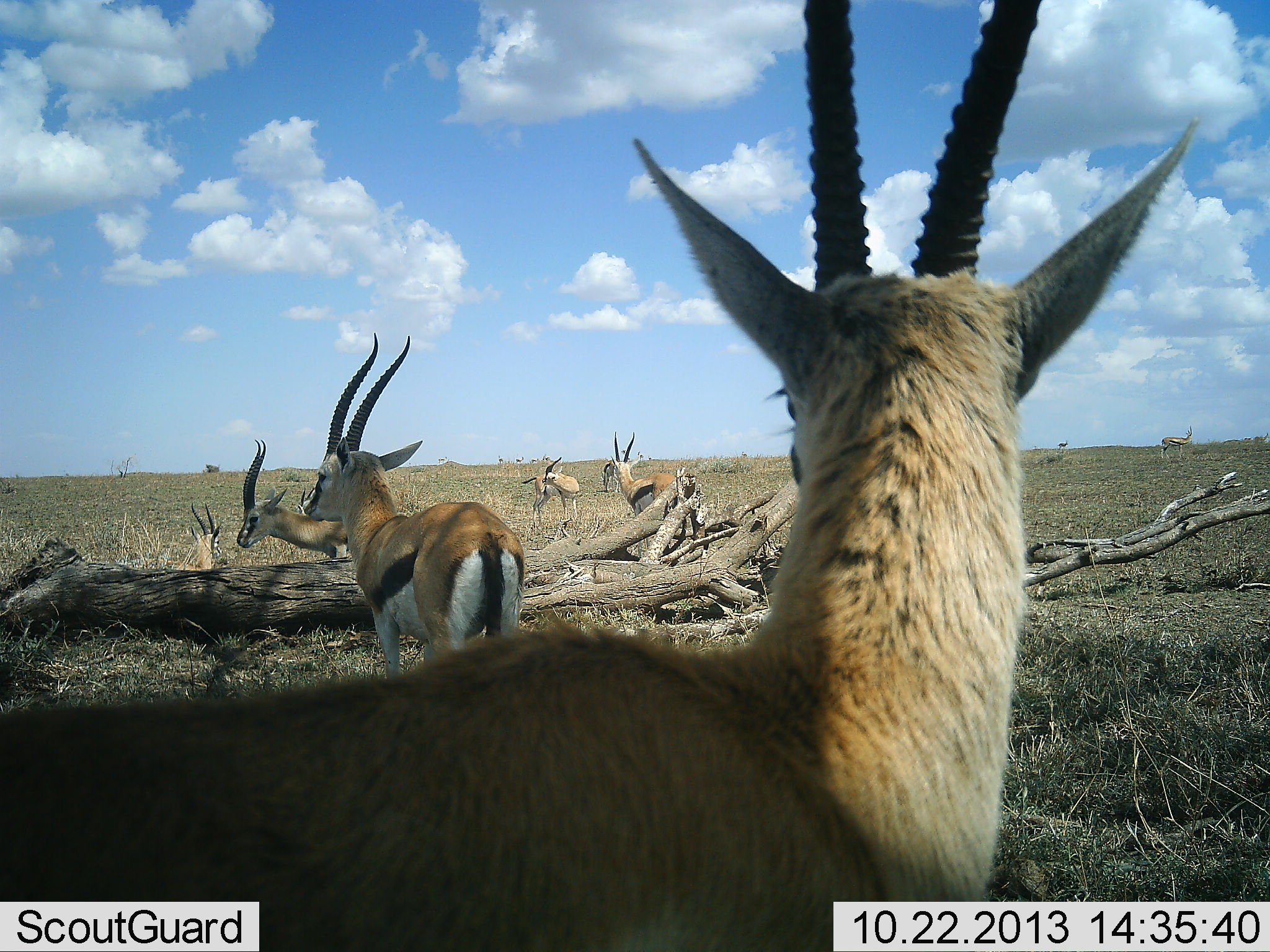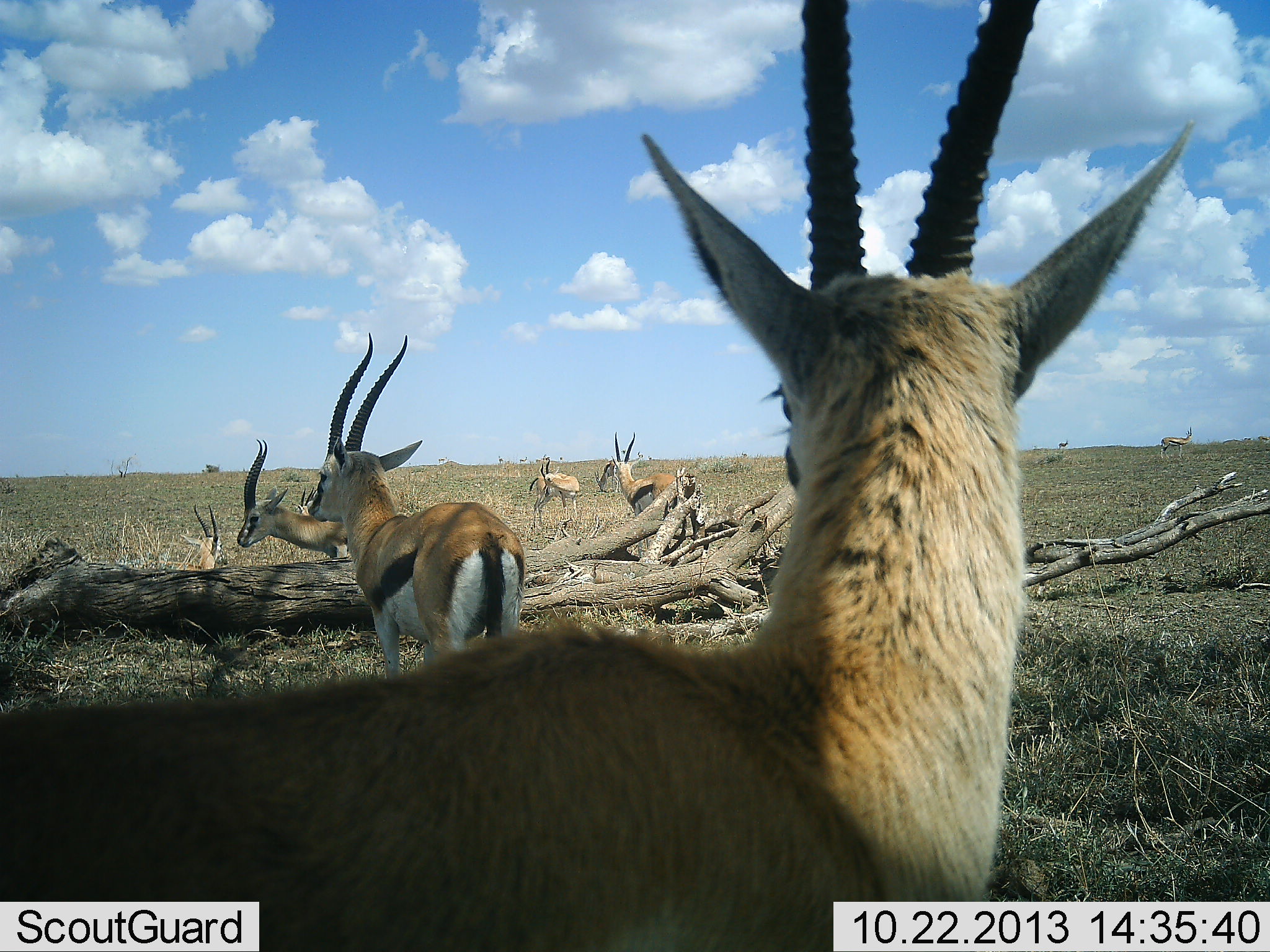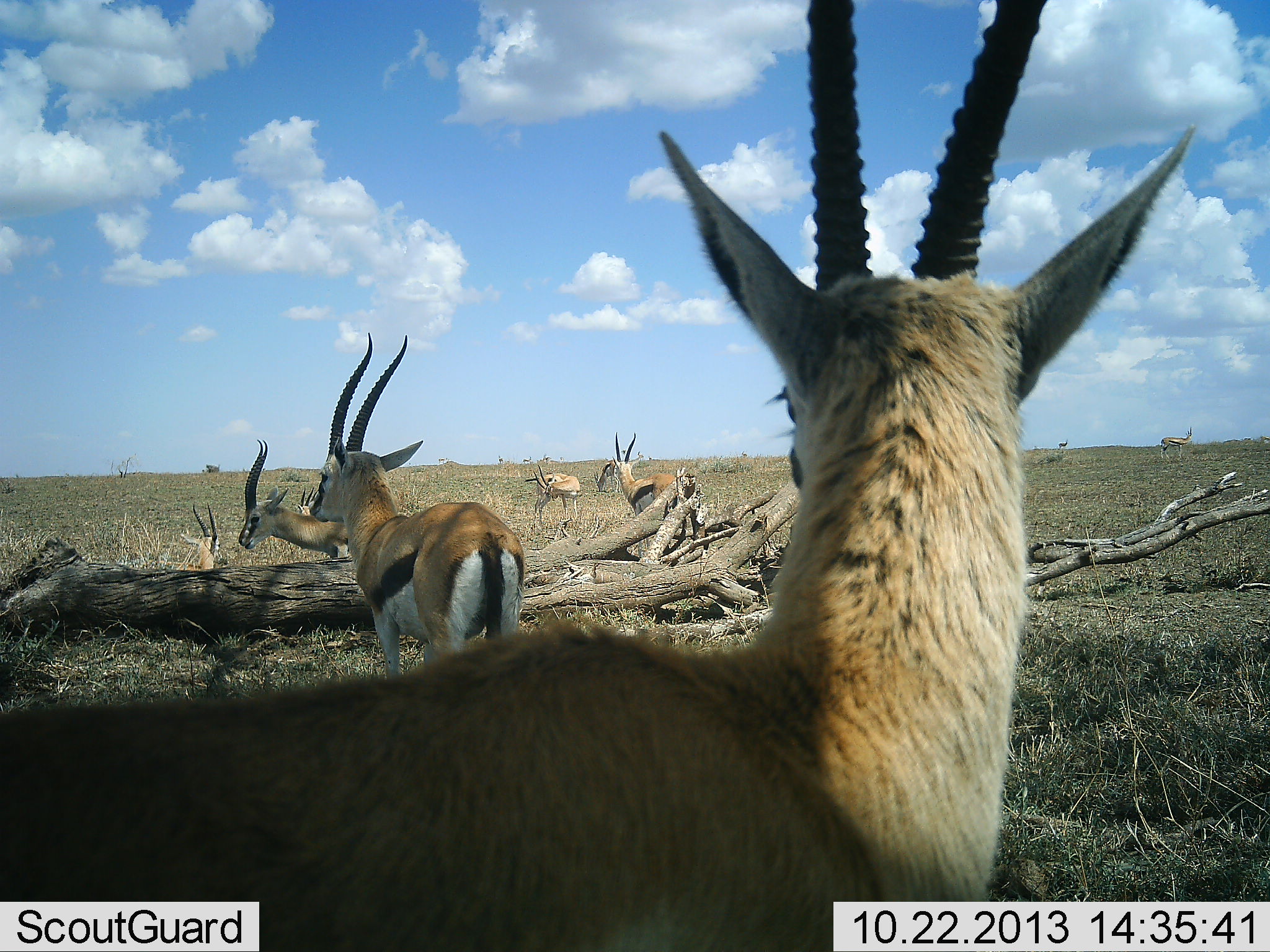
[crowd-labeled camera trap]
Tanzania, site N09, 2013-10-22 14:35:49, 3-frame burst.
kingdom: Animalia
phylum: Chordata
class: Mammalia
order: Artiodactyla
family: Bovidae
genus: Eudorcas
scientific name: Eudorcas thomsonii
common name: thomson's gazelle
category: gazellethomsons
Gazellethomsons (thomson's gazelle) (Eudorcas thomsonii), count 9. Behavior (volunteer vote fractions): standing 97%, resting 58%, moving 16%, interacting 3%. Young present (vote fraction): 0%. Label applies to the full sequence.